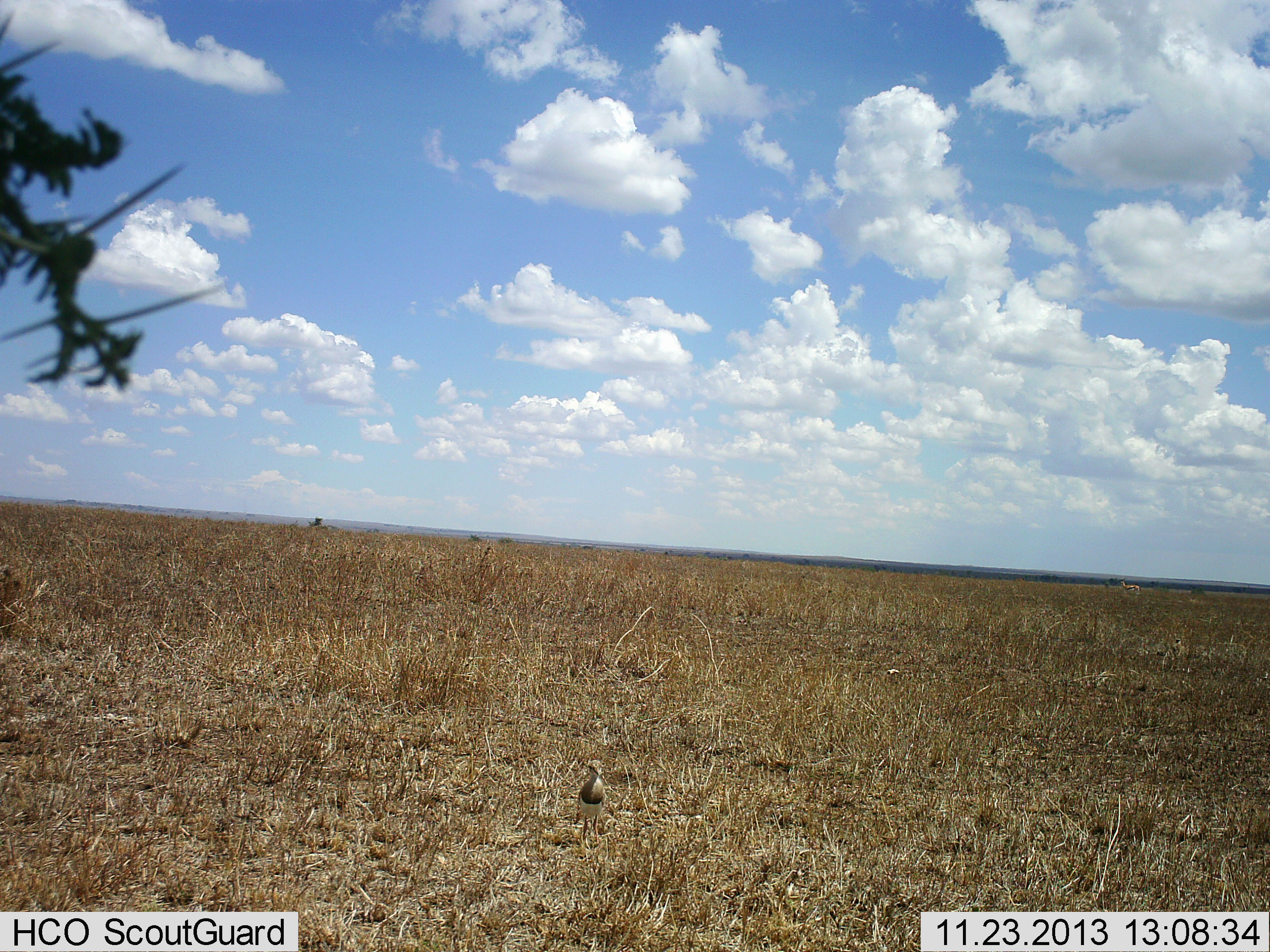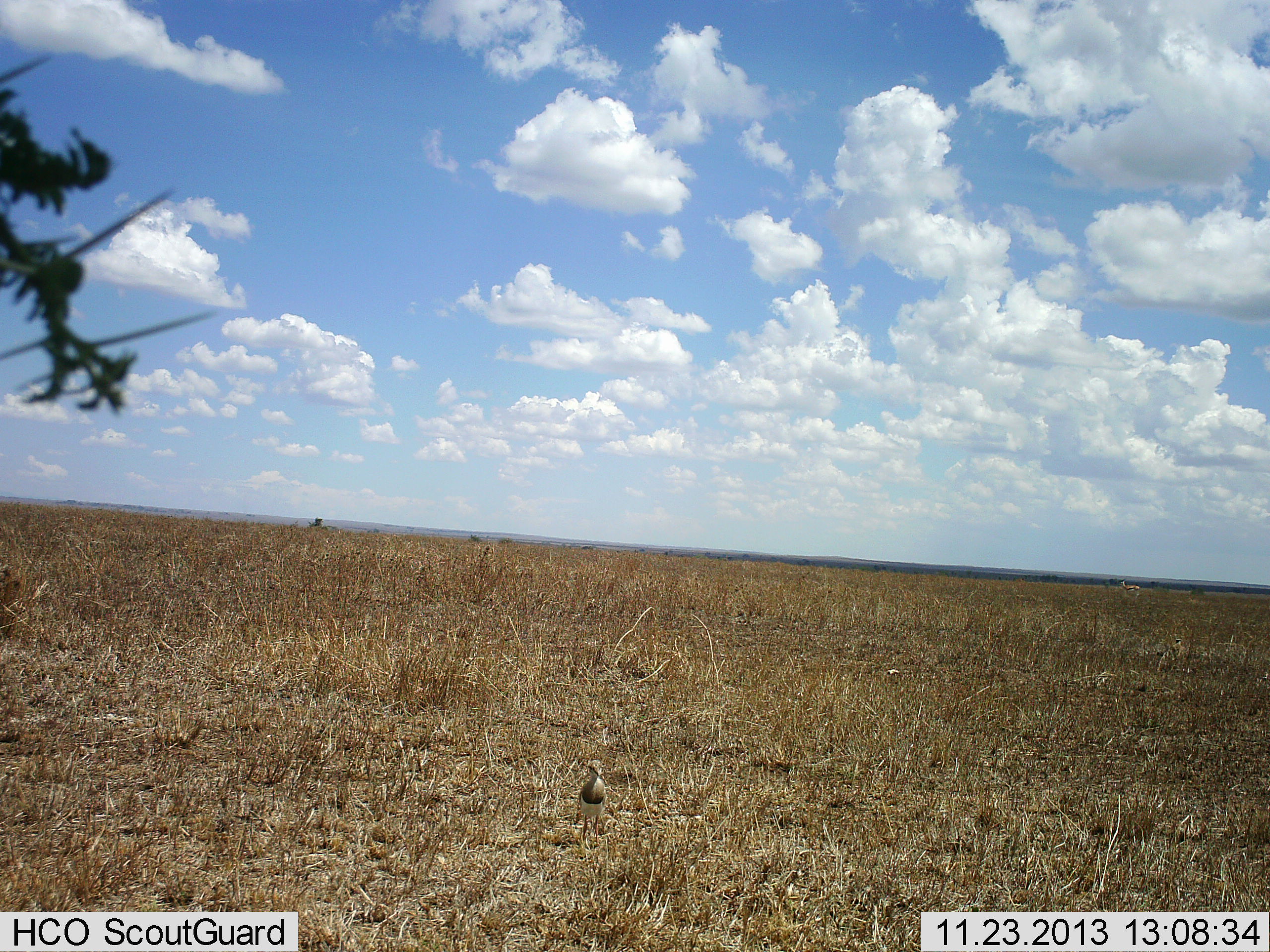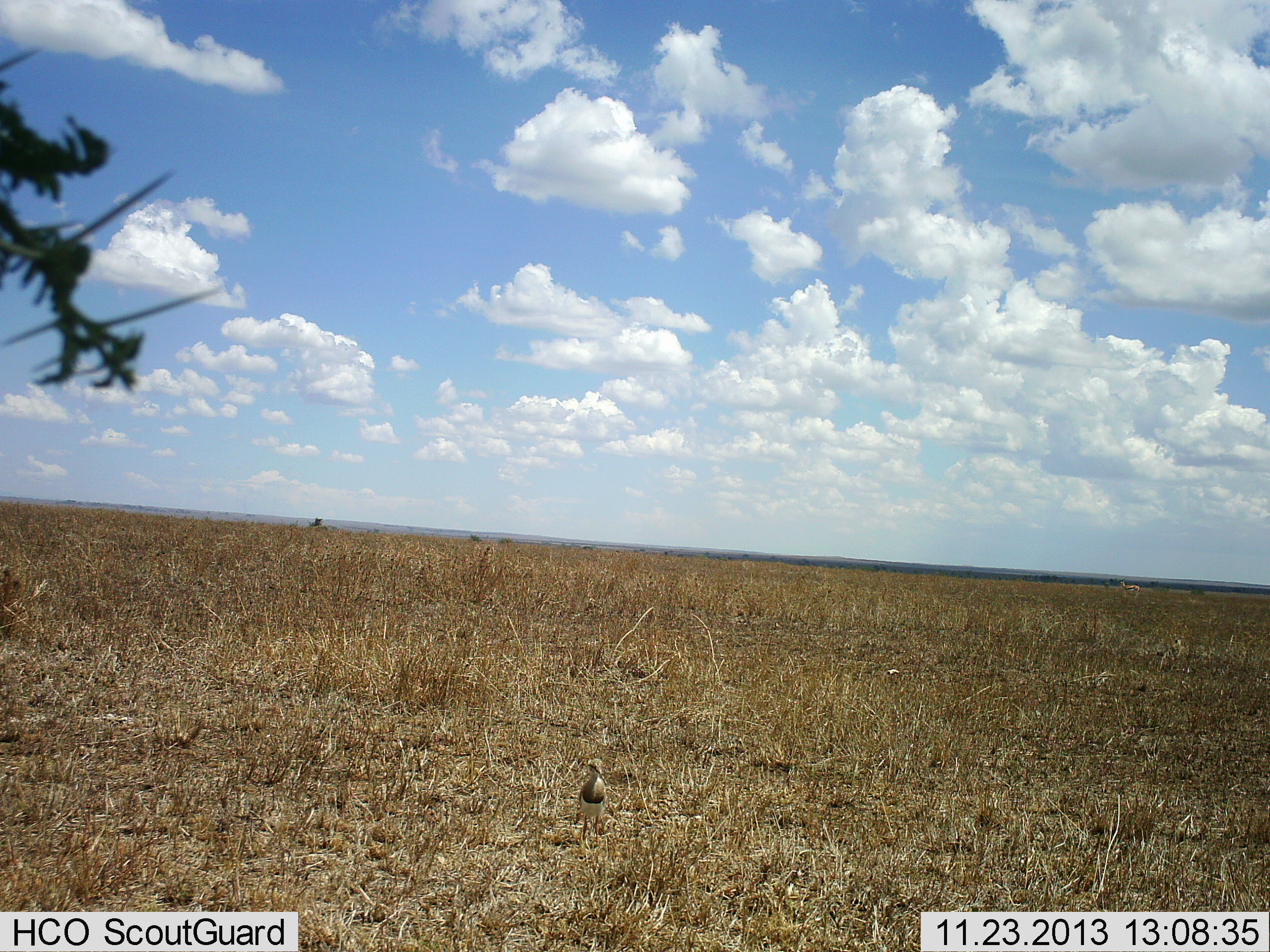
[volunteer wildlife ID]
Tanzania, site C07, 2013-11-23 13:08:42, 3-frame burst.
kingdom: Animalia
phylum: Chordata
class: Aves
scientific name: Aves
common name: bird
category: otherbird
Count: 1.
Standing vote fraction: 91%.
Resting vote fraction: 9%.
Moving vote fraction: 5%.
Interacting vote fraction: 0%.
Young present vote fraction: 0%.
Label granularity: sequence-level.